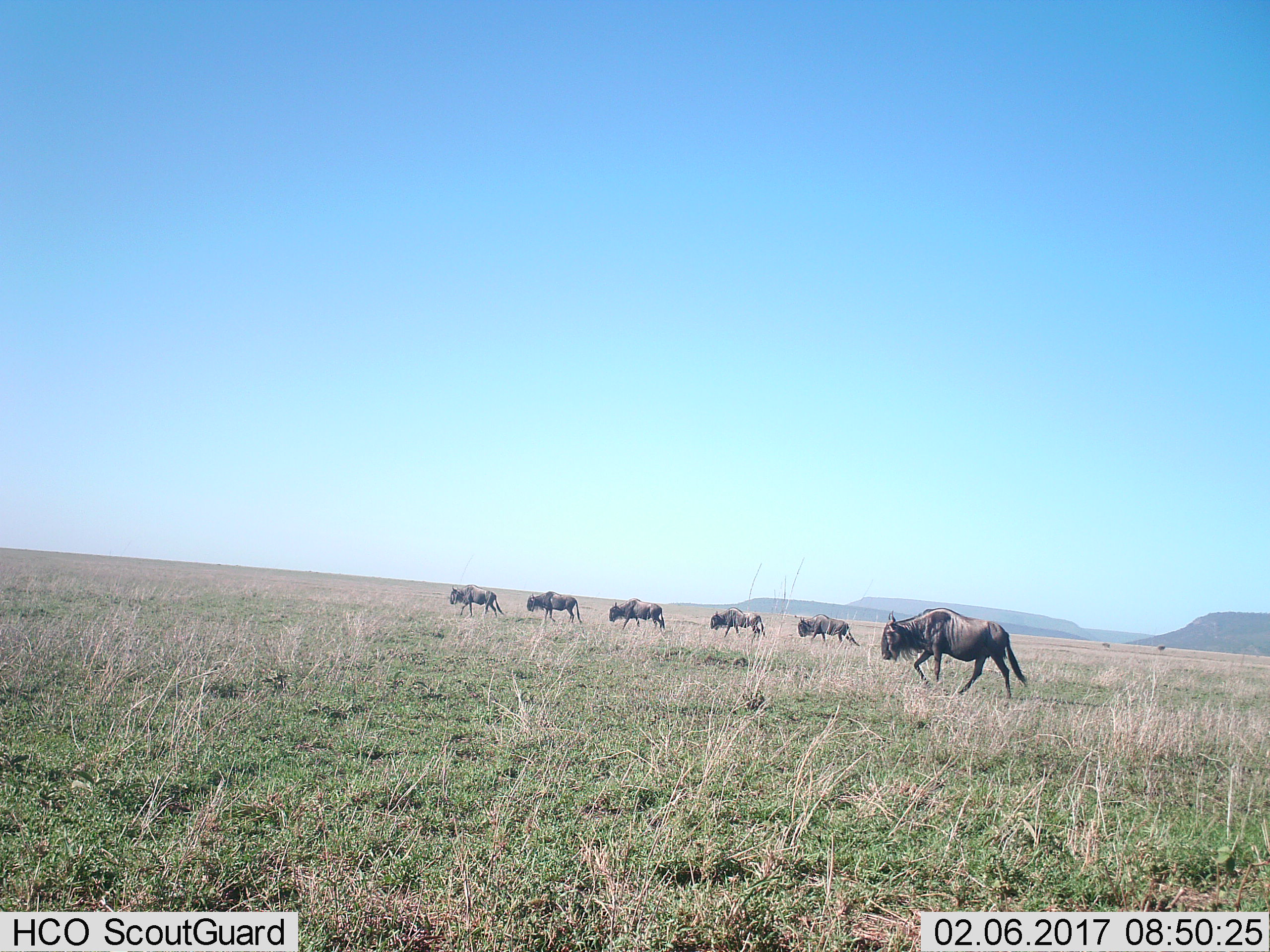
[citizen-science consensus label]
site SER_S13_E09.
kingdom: Animalia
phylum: Chordata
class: Mammalia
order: Artiodactyla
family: Bovidae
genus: Connochaetes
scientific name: Connochaetes taurinus taurinus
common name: blue wildebeest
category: wildebeestblue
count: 6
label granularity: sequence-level